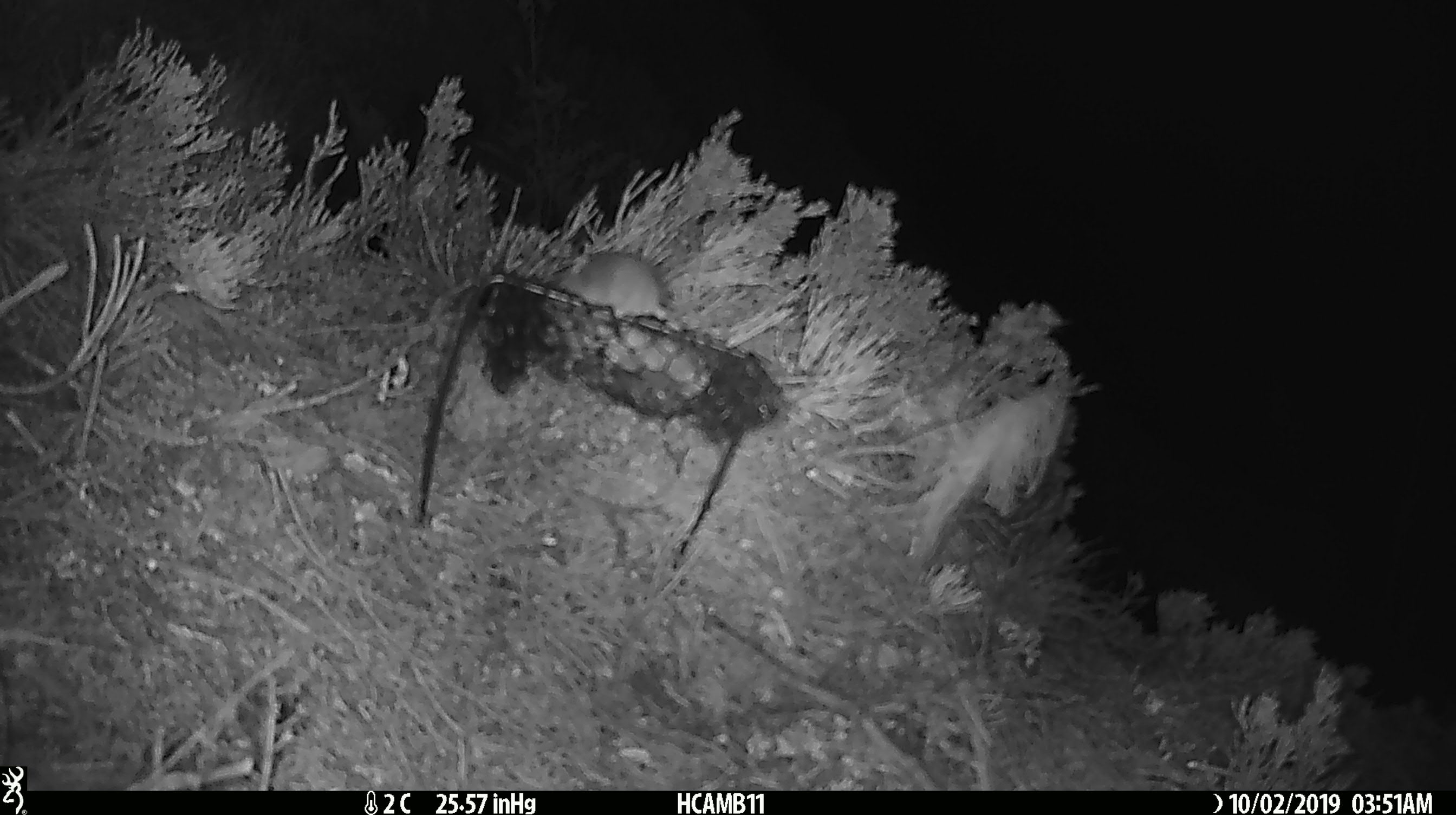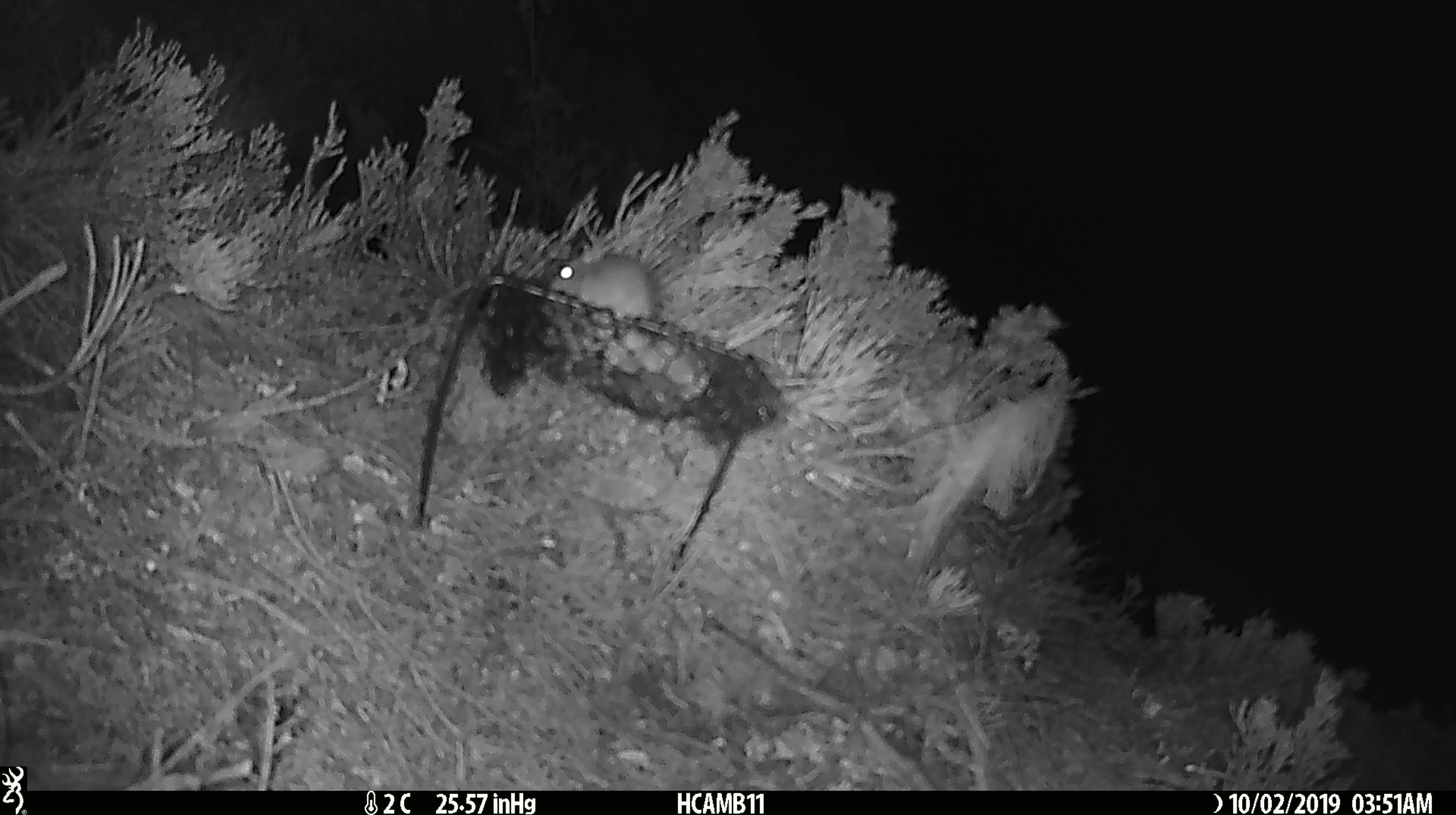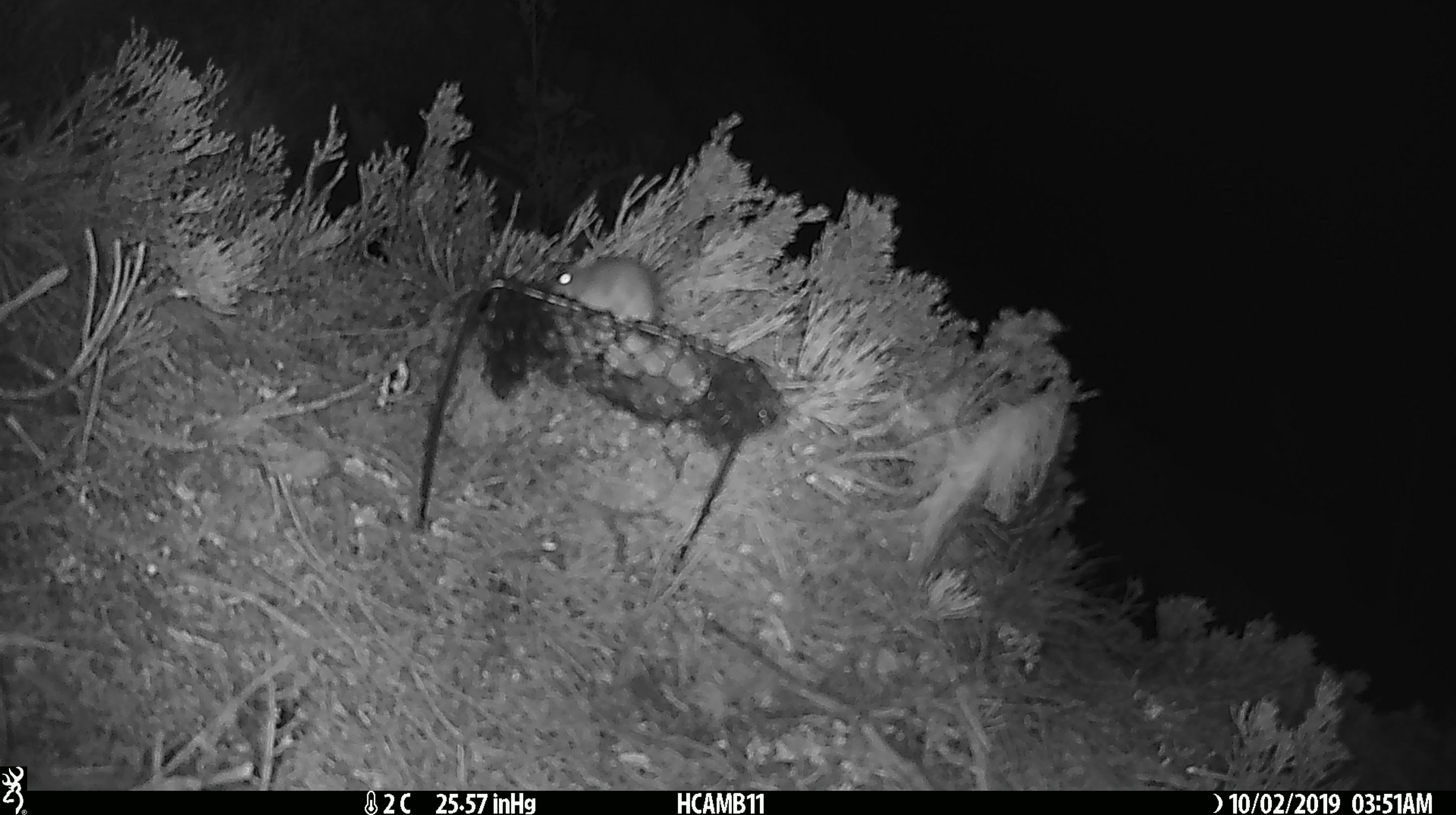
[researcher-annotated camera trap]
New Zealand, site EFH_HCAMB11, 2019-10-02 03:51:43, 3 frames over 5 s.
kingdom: Animalia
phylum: Chordata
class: Mammalia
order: Rodentia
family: Muridae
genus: Mus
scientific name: Mus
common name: mouse